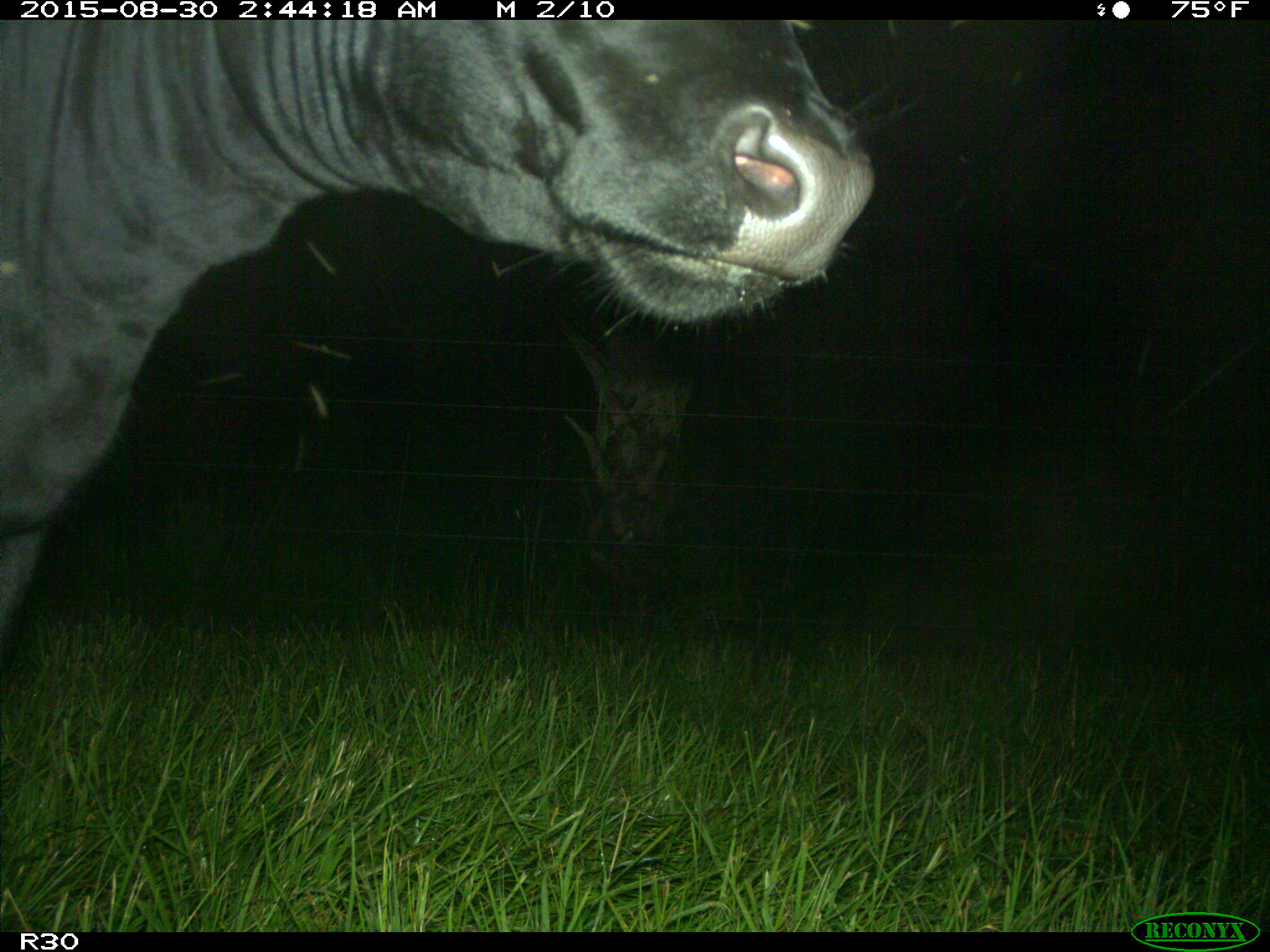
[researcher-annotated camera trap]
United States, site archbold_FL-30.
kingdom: Animalia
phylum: Chordata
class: Mammalia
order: Artiodactyla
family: Bovidae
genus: Bos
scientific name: Bos taurus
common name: domestic cow